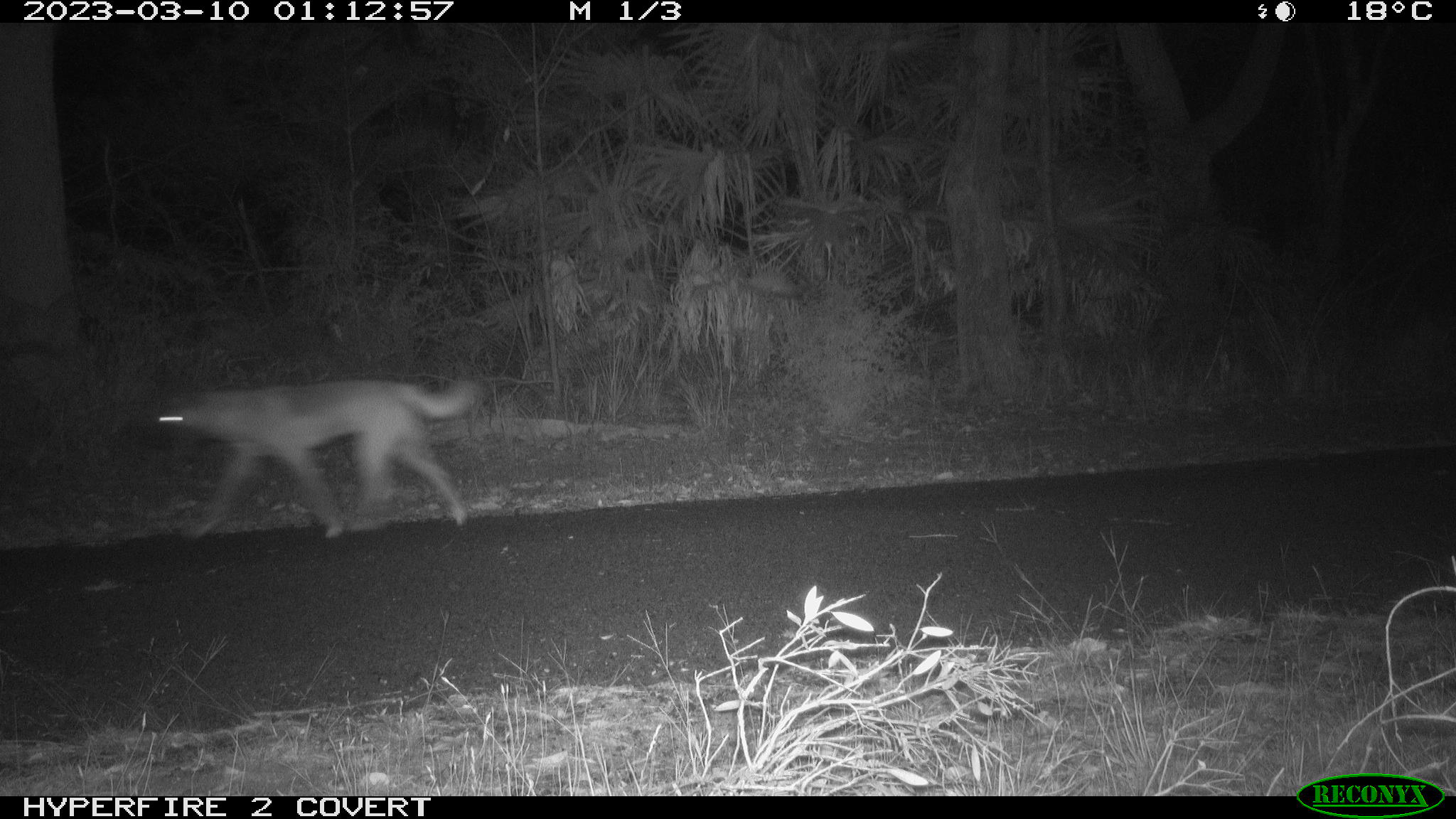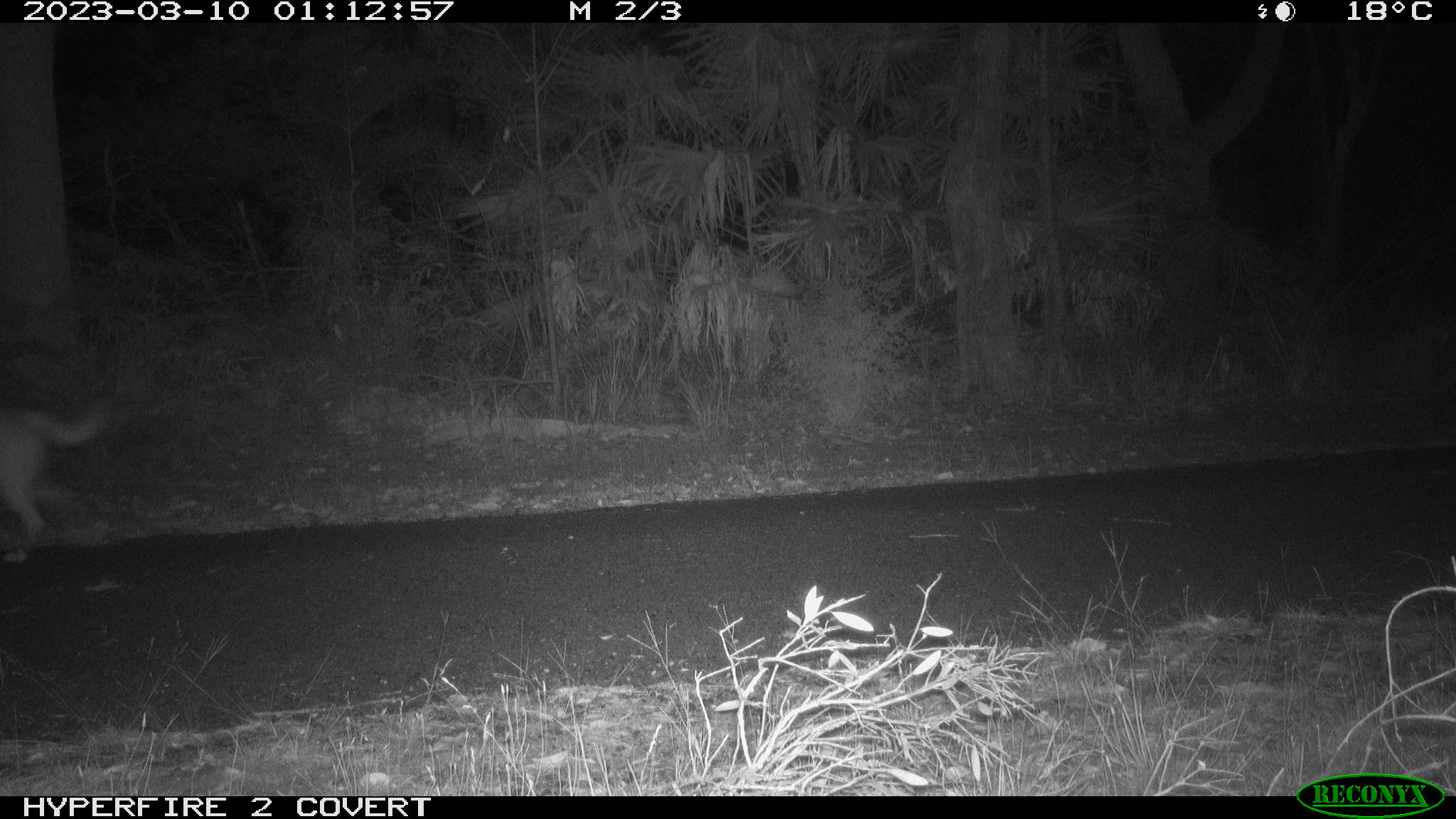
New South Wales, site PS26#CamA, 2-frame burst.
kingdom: Animalia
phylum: Chordata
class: Mammalia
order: Carnivora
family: Canidae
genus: Canis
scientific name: Canis familiaris dingo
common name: dingo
Dingo (Canis familiaris dingo).